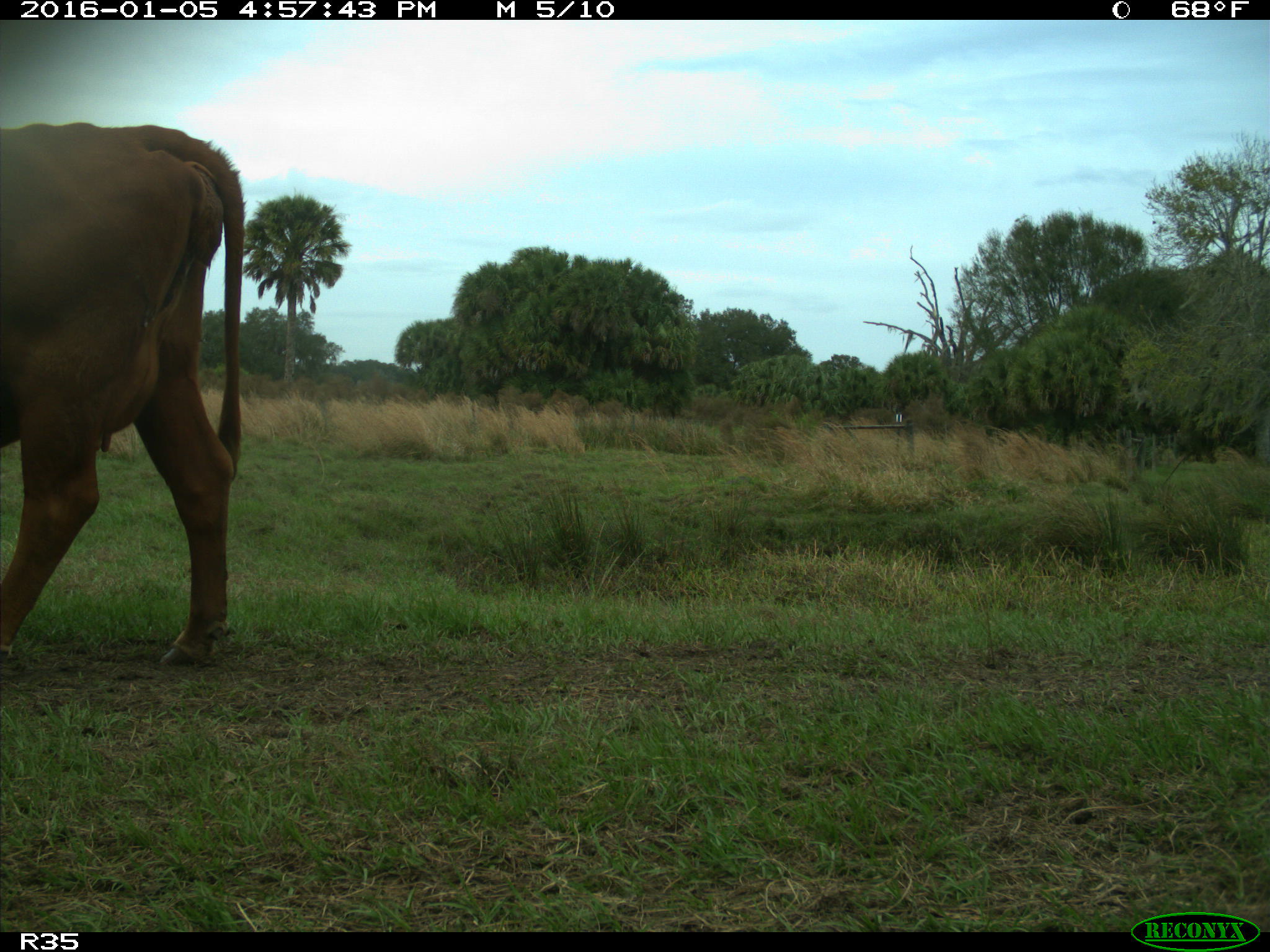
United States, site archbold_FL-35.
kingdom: Animalia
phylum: Chordata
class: Mammalia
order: Artiodactyla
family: Bovidae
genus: Bos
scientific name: Bos taurus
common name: domestic cow